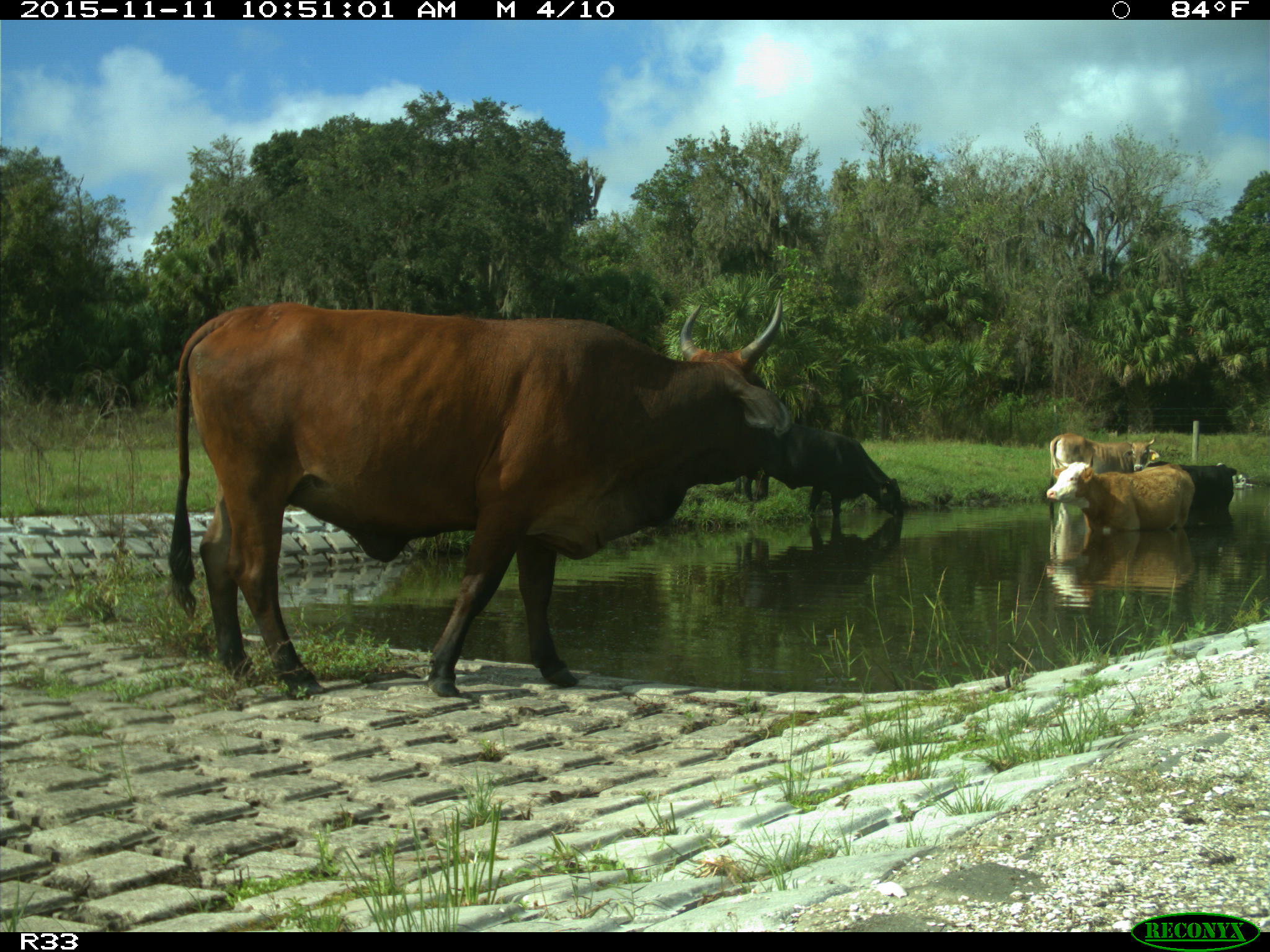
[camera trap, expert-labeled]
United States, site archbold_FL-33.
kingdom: Animalia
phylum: Chordata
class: Mammalia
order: Artiodactyla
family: Bovidae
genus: Bos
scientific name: Bos taurus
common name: domestic cow